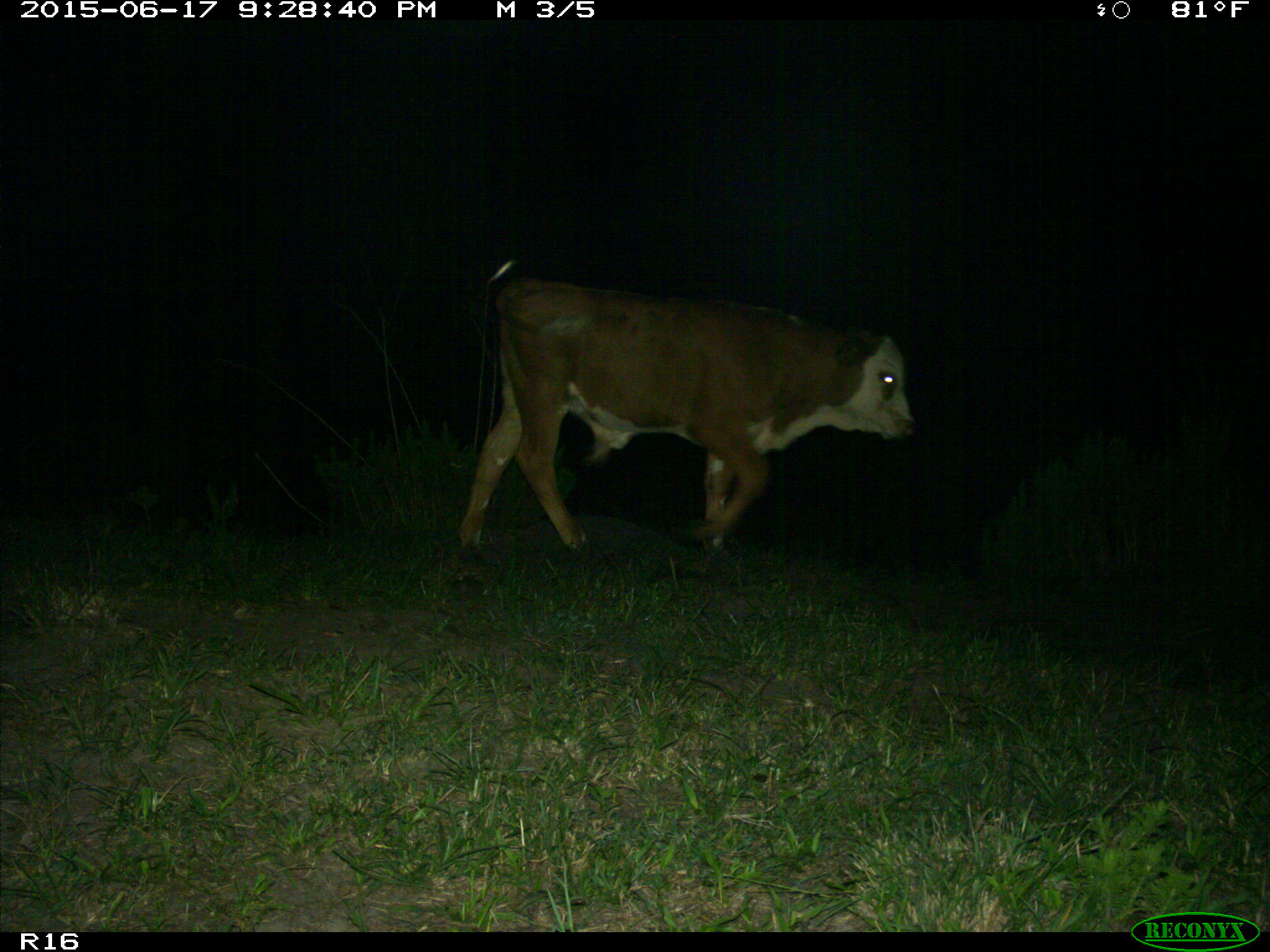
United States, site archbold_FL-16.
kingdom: Animalia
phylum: Chordata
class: Mammalia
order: Artiodactyla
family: Bovidae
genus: Bos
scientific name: Bos taurus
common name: domestic cow